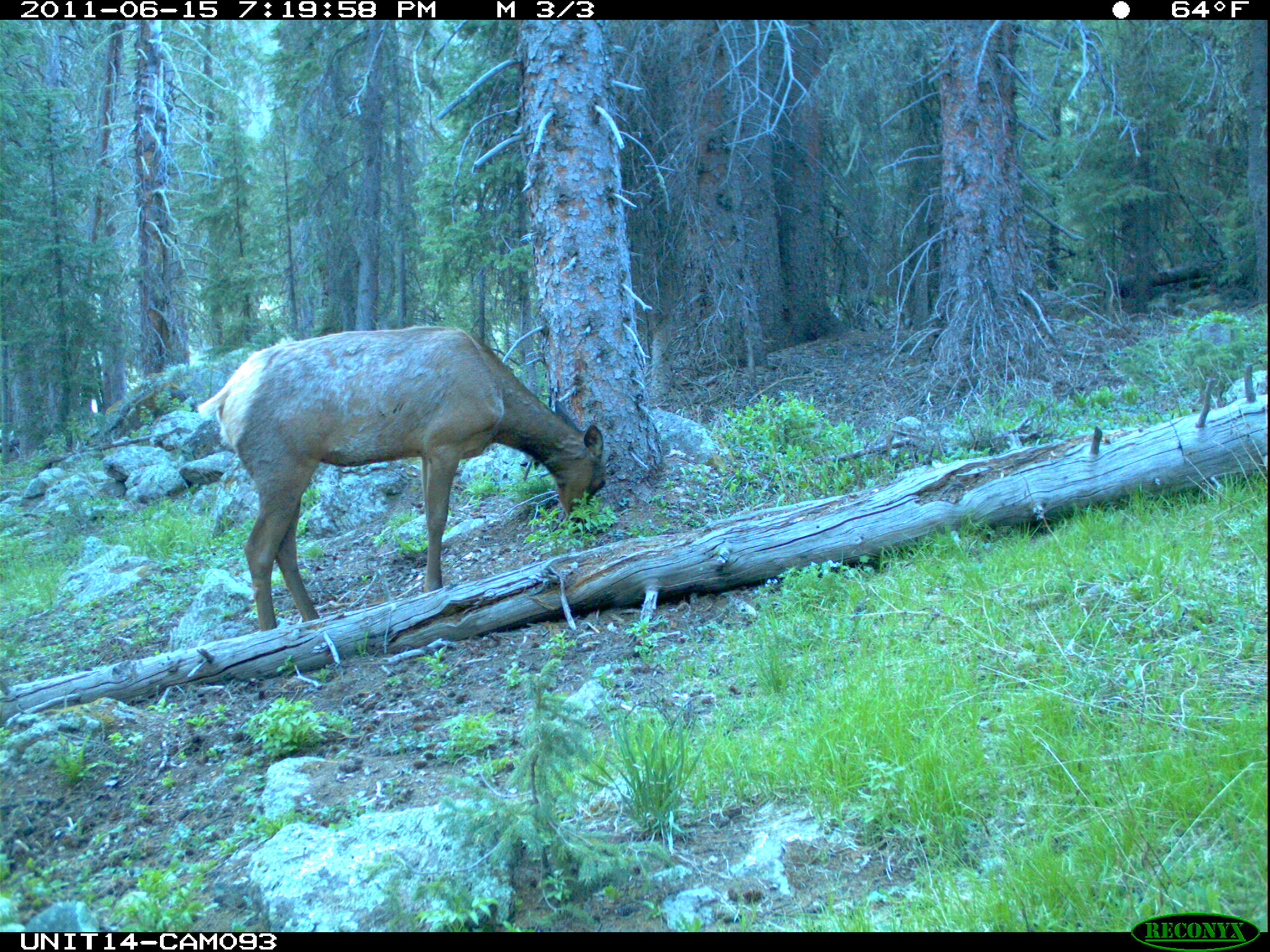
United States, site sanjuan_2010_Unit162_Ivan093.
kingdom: Animalia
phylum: Chordata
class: Mammalia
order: Artiodactyla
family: Cervidae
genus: Cervus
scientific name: Cervus elaphus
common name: red deer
Cervus elaphus (red deer).